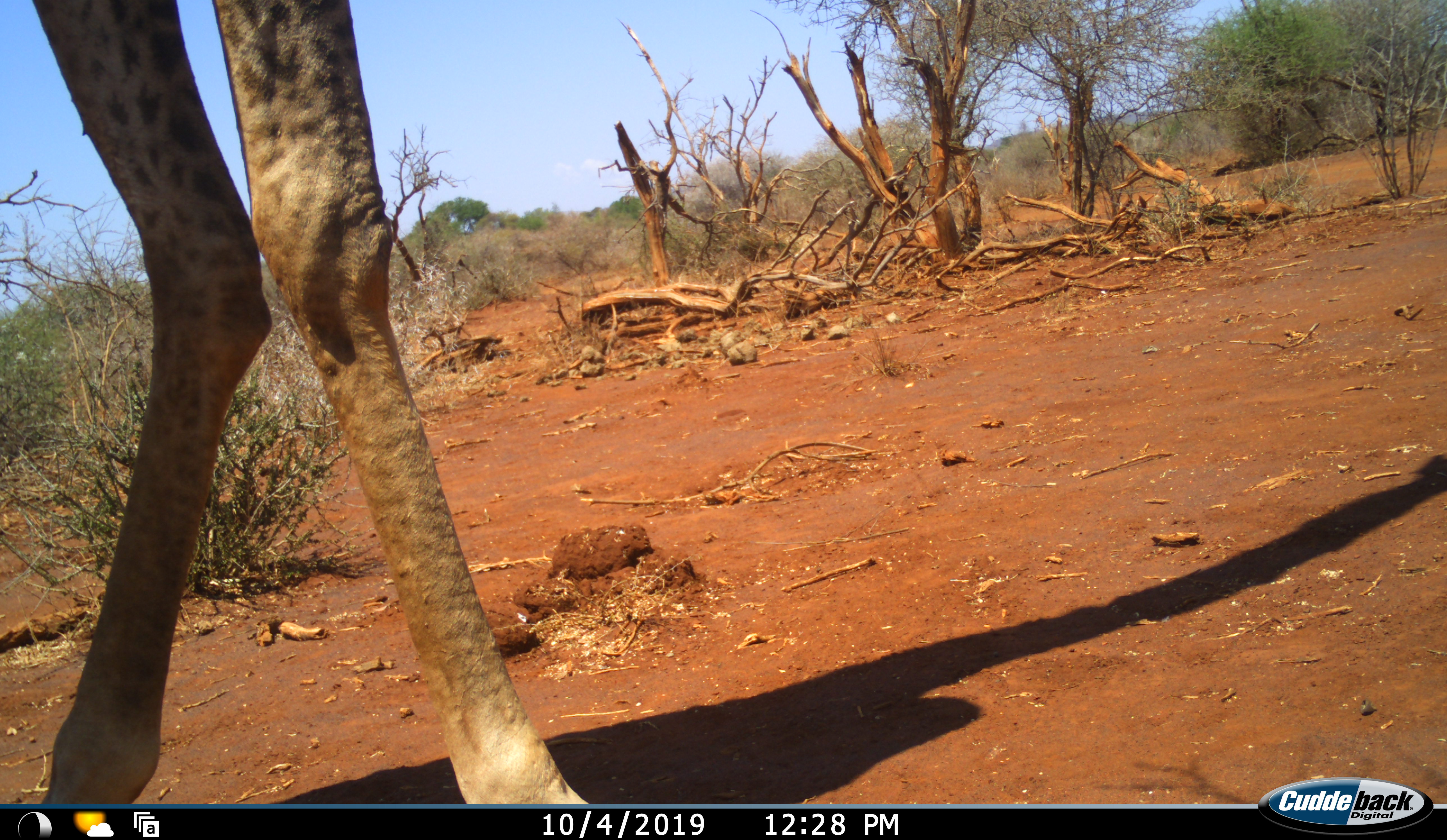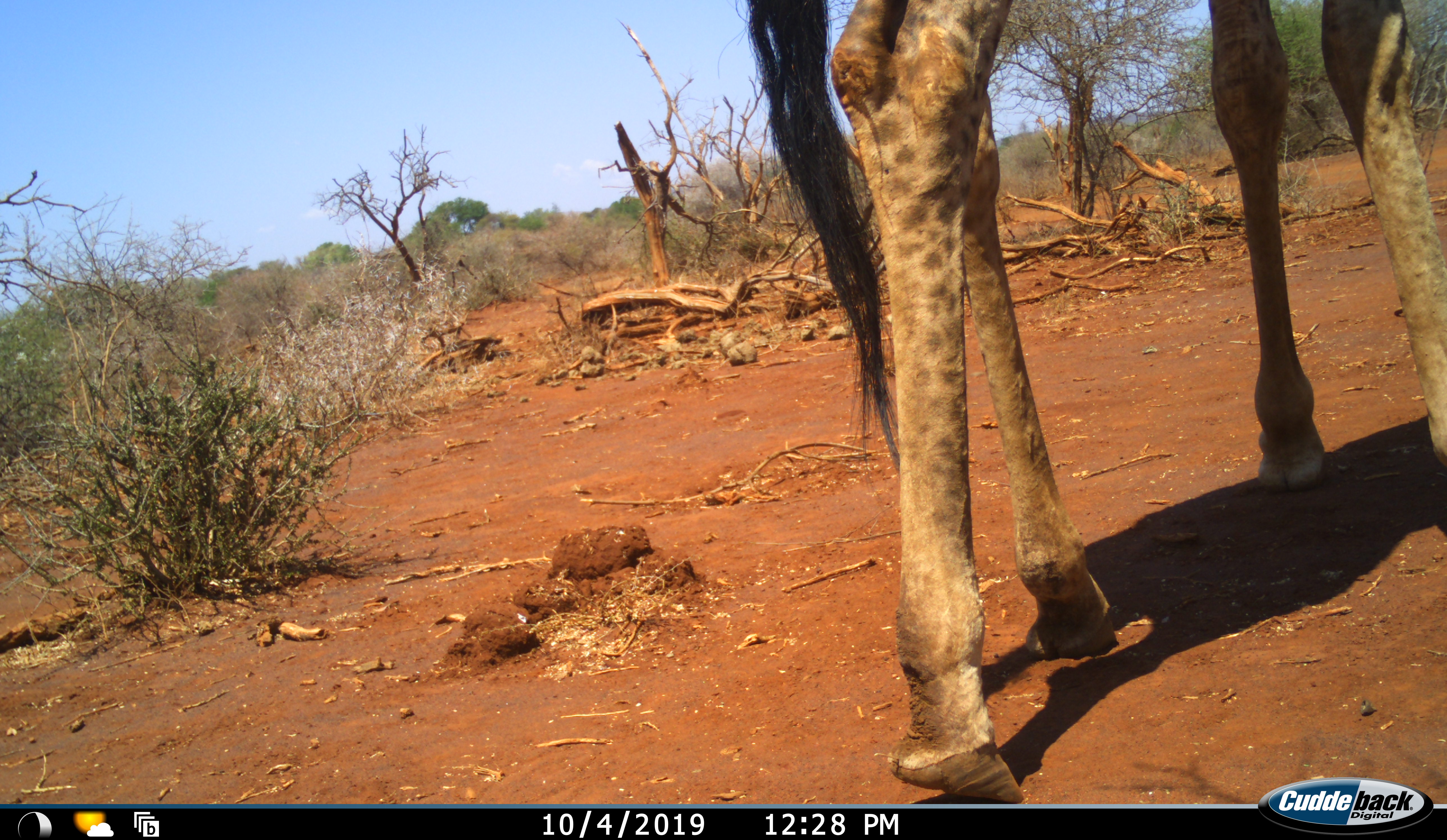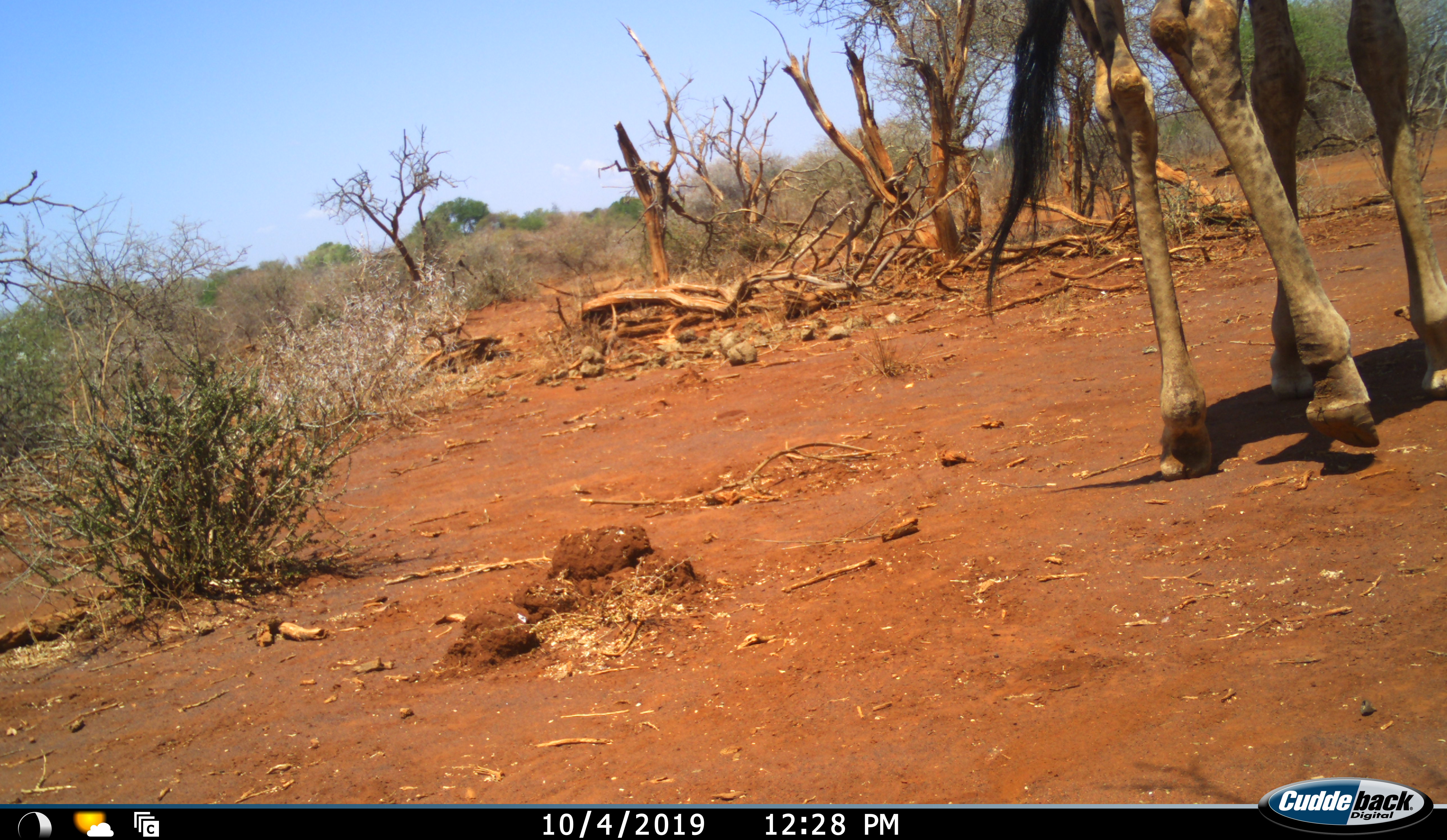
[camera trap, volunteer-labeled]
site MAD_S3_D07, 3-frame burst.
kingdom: Animalia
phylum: Chordata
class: Mammalia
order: Artiodactyla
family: Giraffidae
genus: Giraffa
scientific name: Giraffa camelopardalis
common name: giraffe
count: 1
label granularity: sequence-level